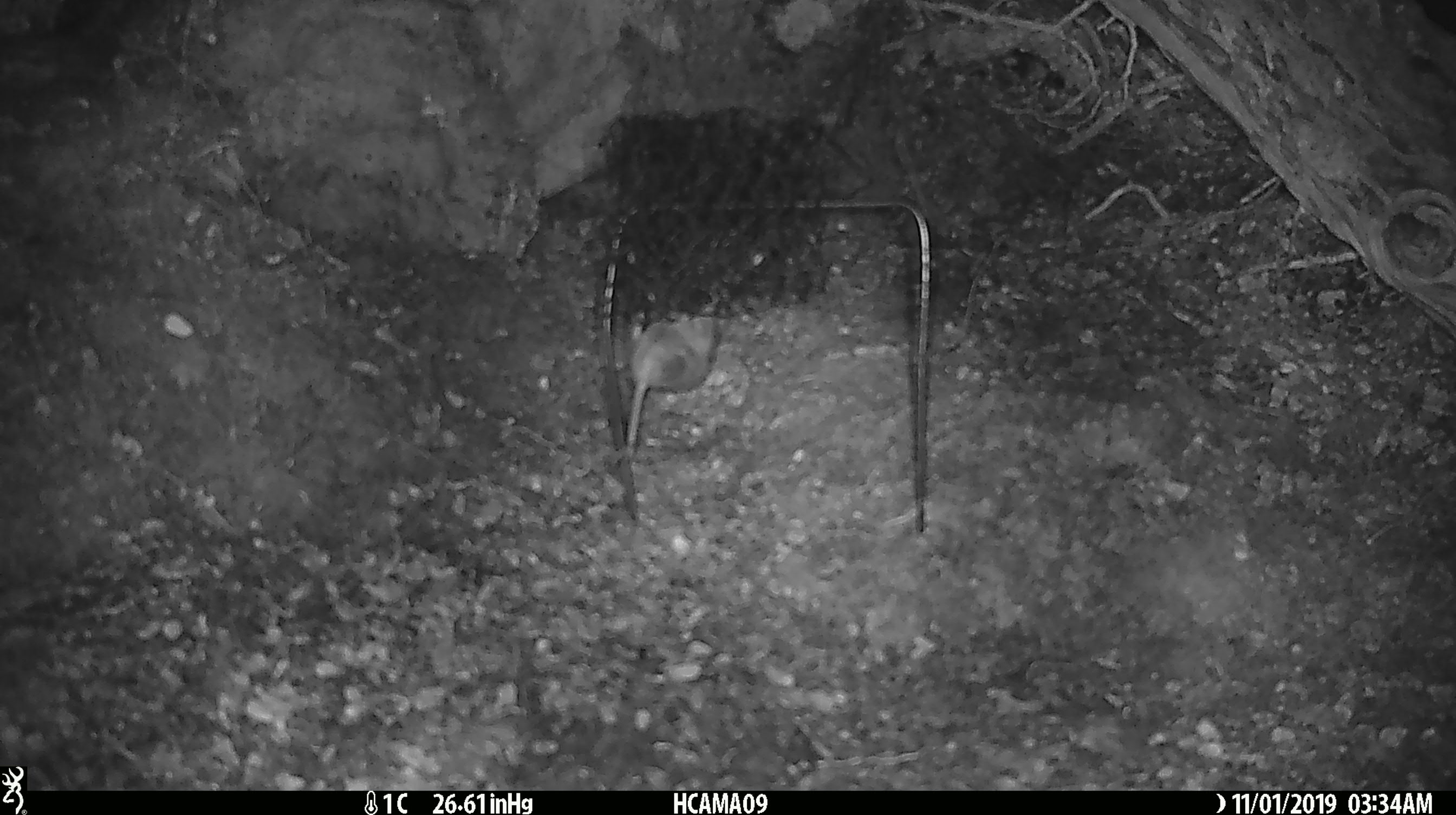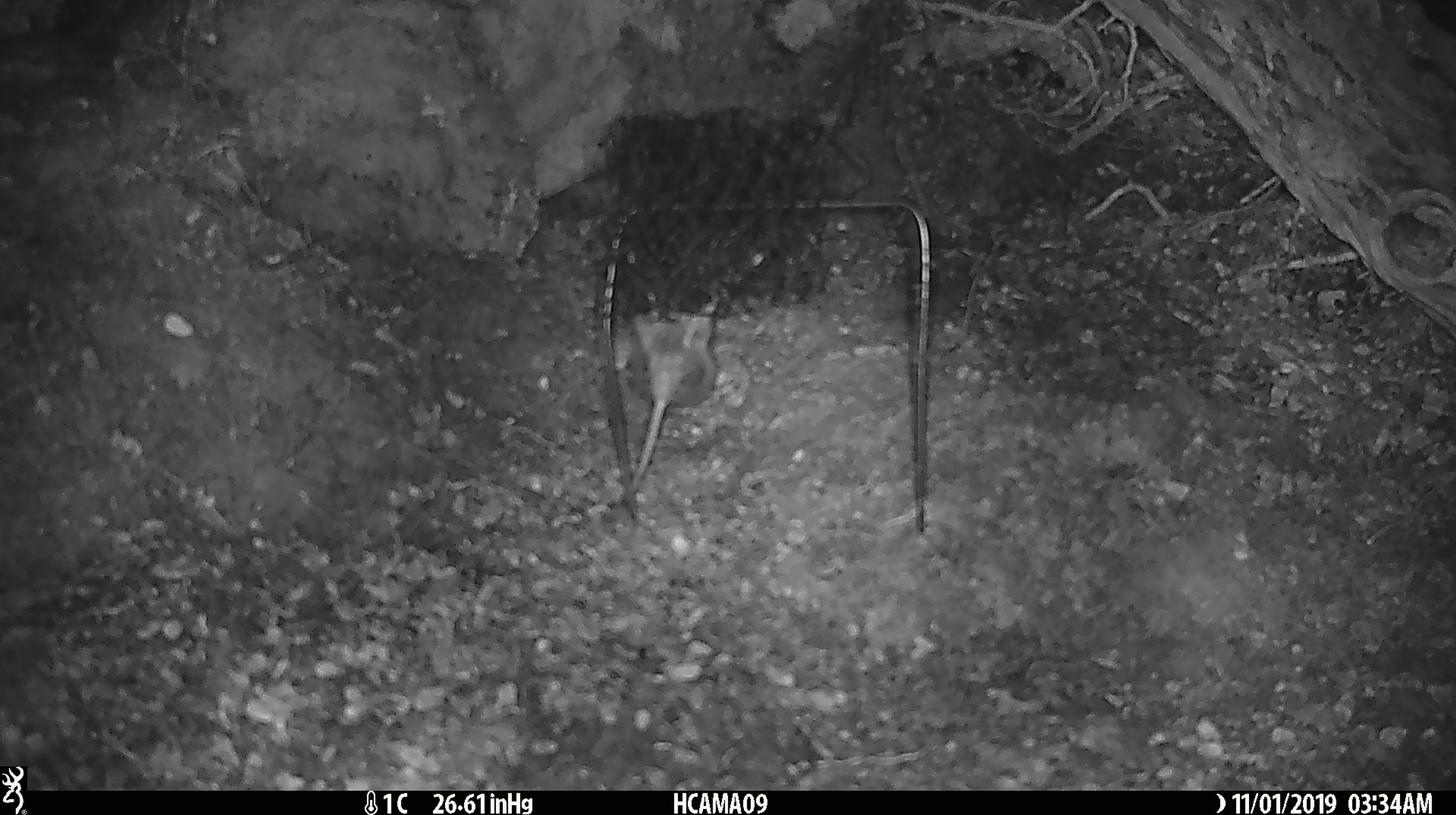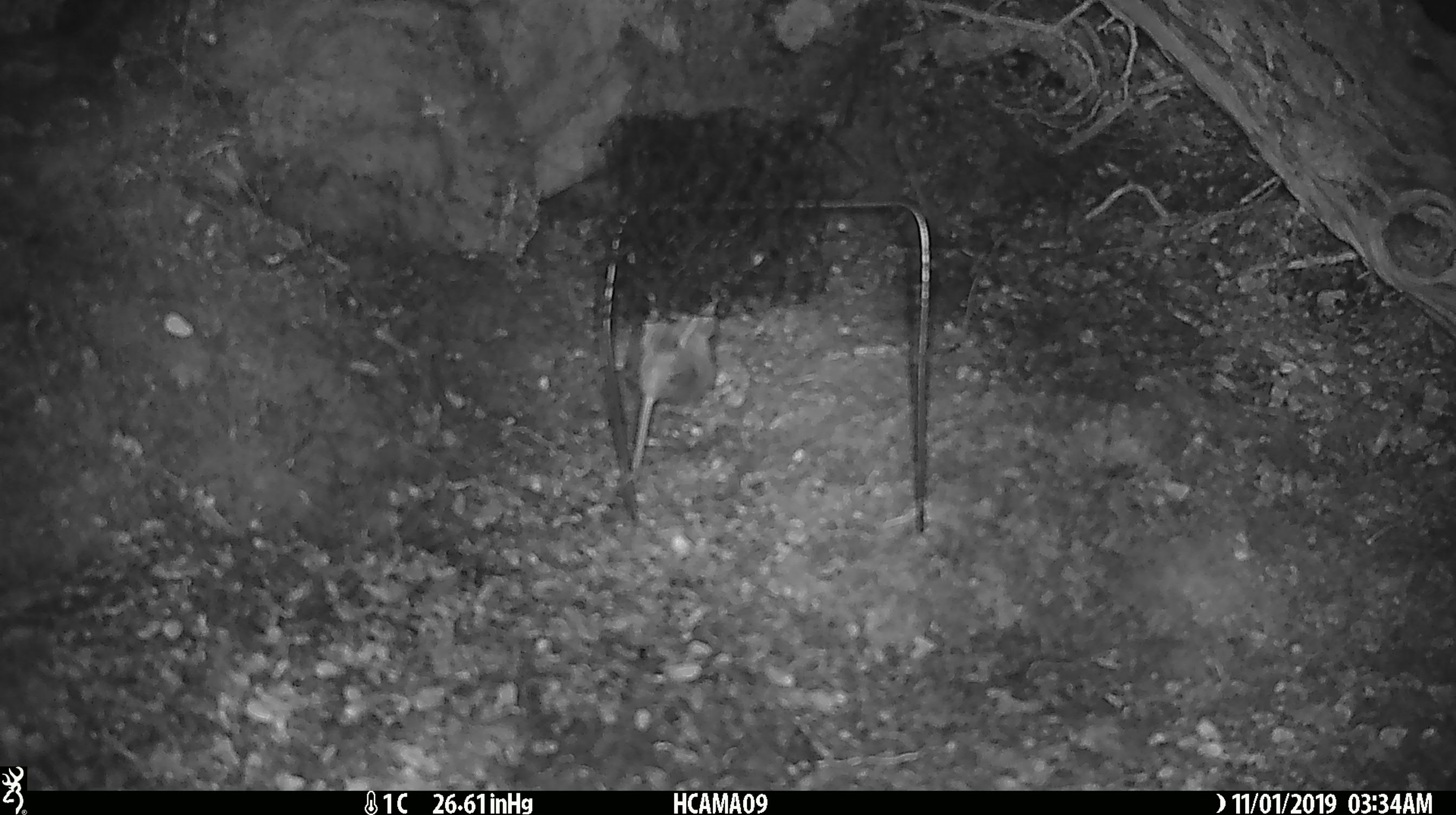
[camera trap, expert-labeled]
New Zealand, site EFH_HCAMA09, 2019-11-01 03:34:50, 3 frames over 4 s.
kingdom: Animalia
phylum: Chordata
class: Mammalia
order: Rodentia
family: Muridae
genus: Mus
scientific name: Mus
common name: mouse